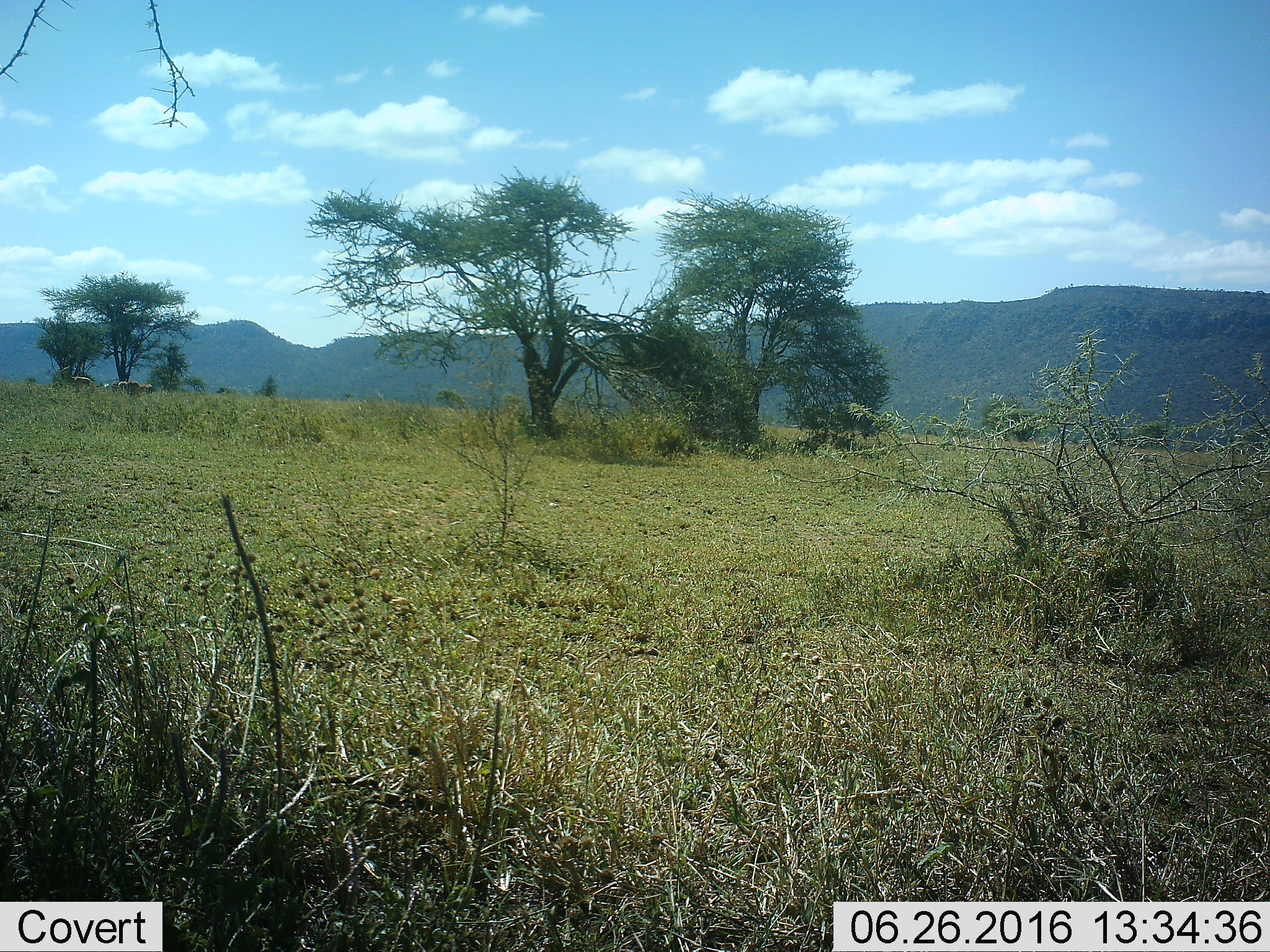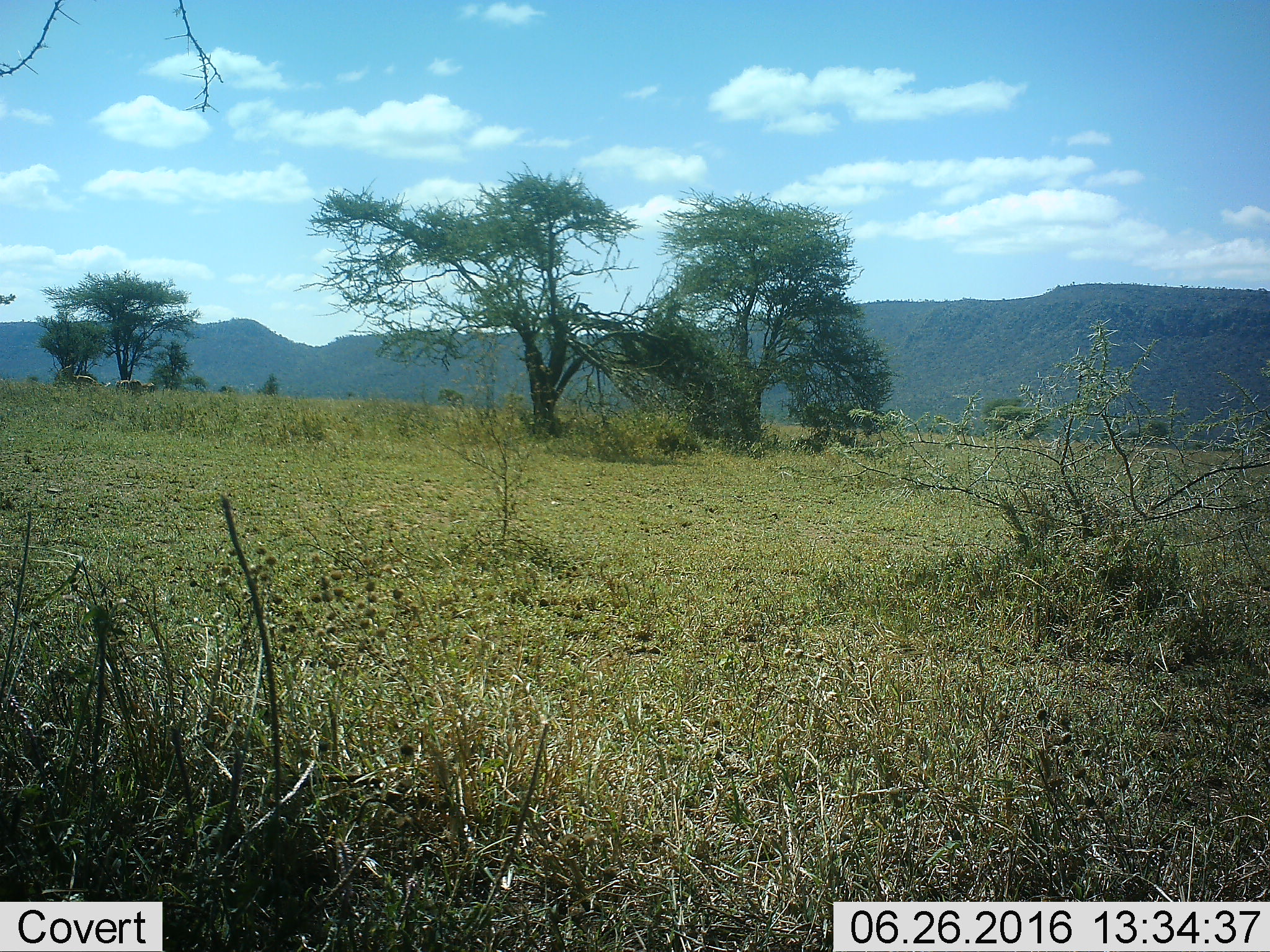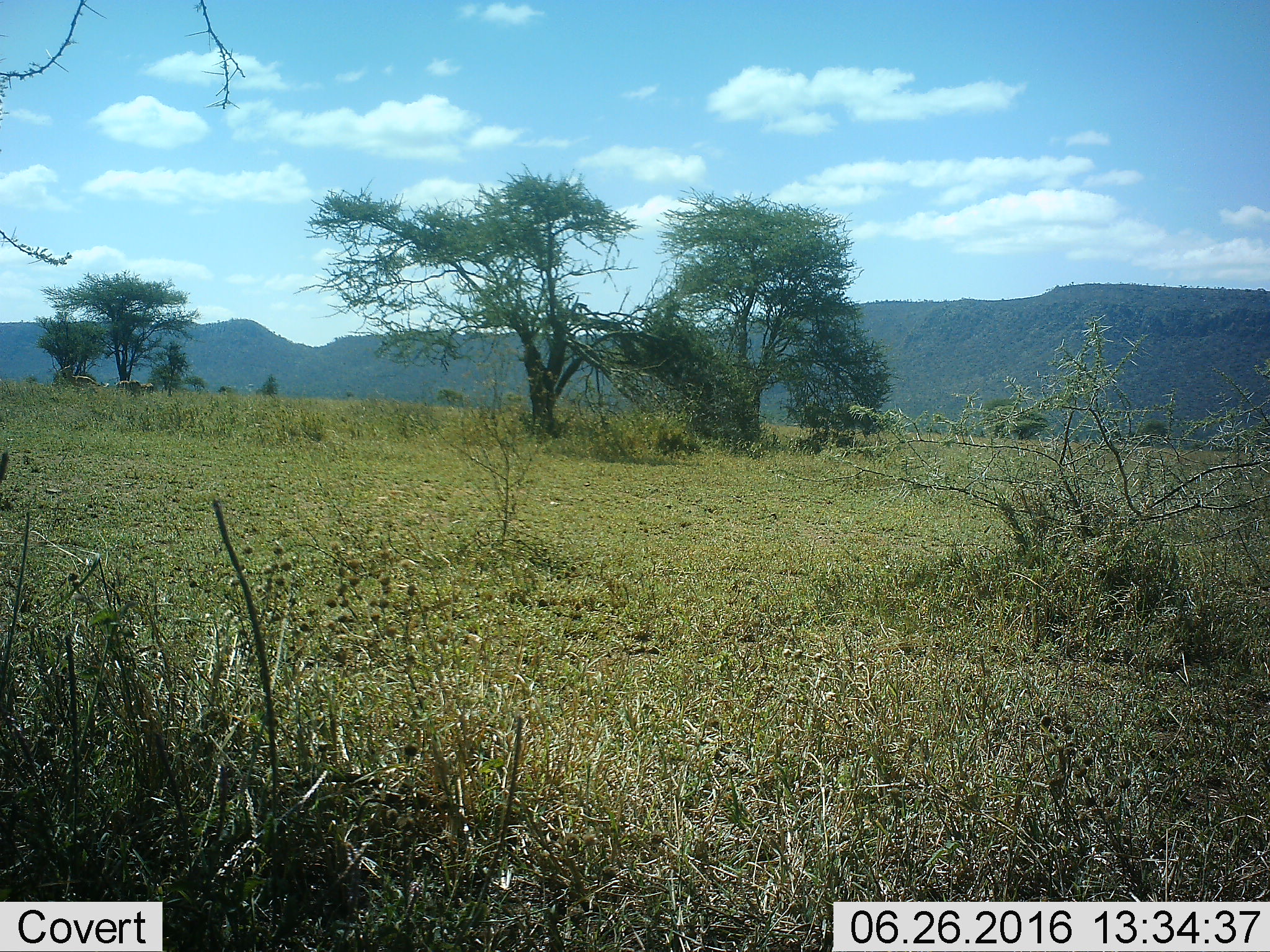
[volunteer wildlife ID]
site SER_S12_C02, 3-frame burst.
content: unidentified animal